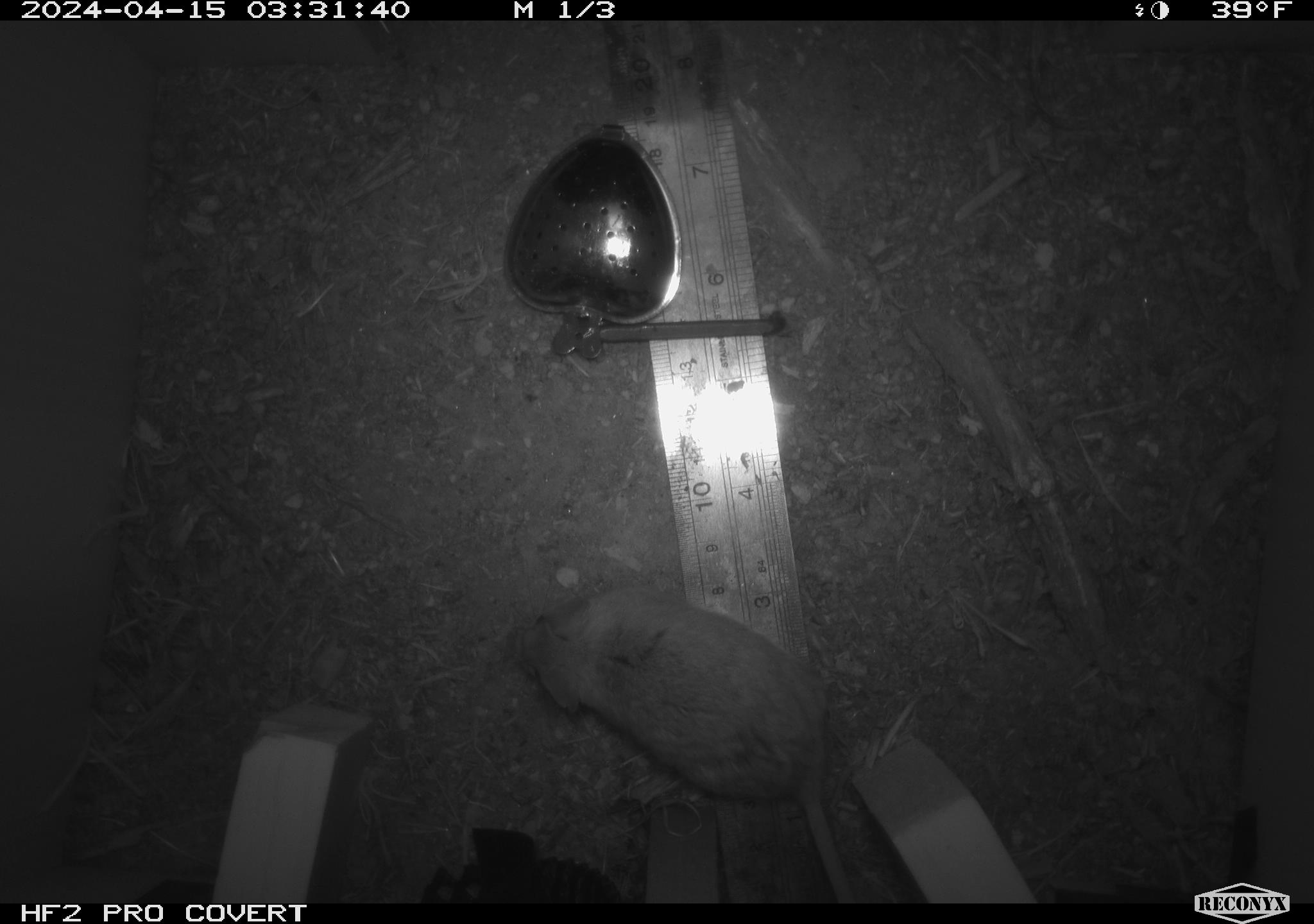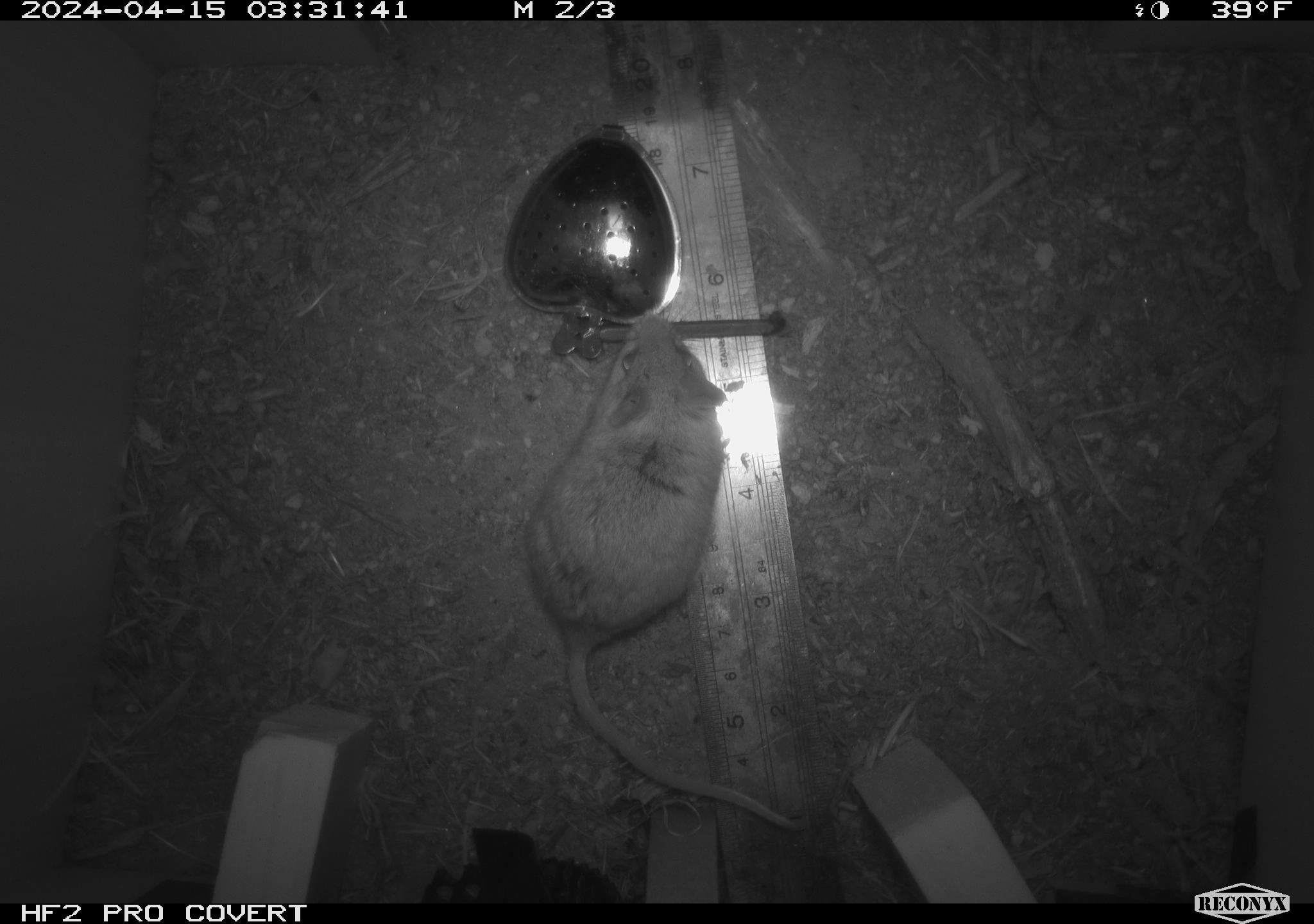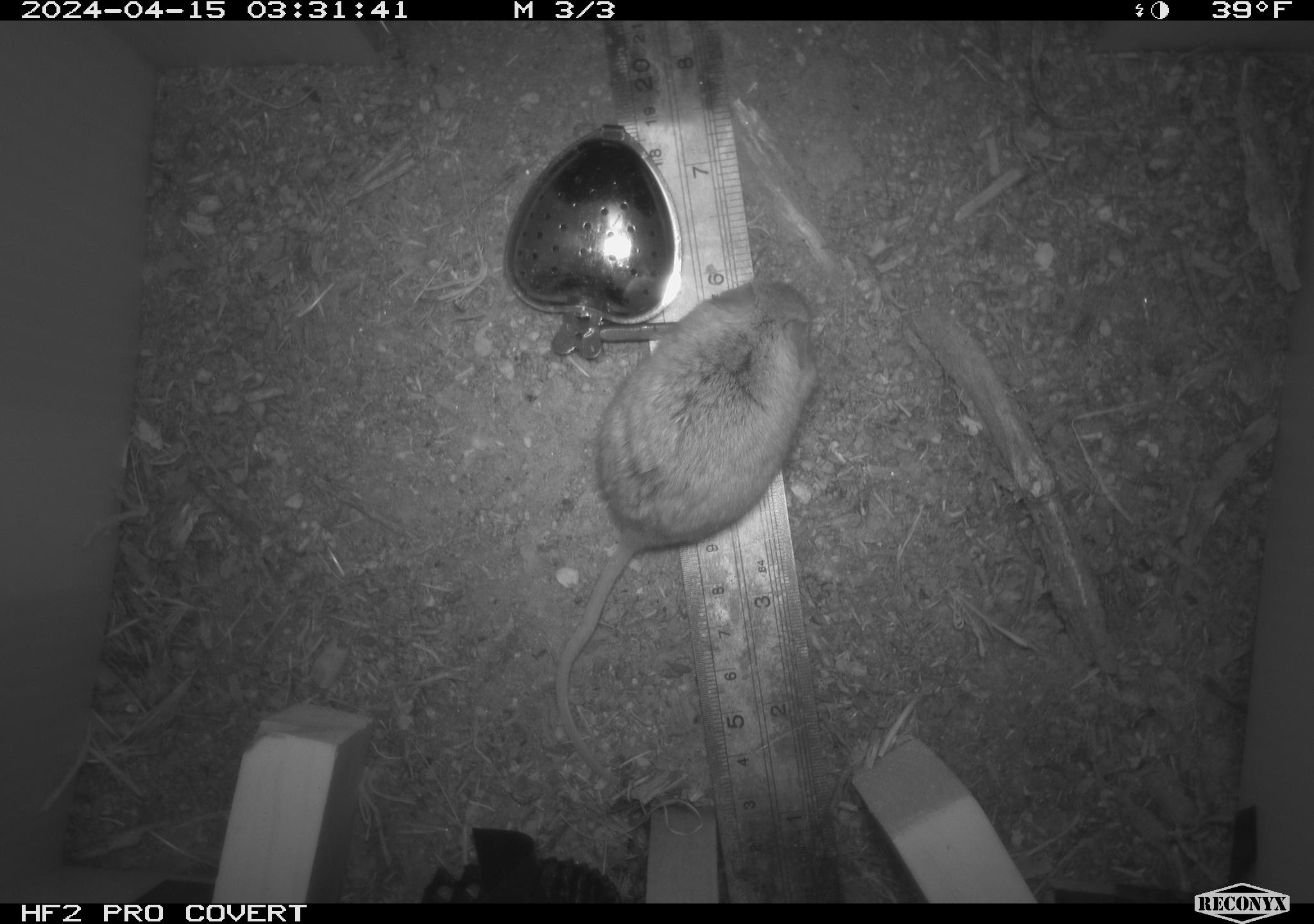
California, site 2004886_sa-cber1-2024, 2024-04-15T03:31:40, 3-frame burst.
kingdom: Animalia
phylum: Chordata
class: Mammalia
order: Rodentia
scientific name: Rodentia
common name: mouse species